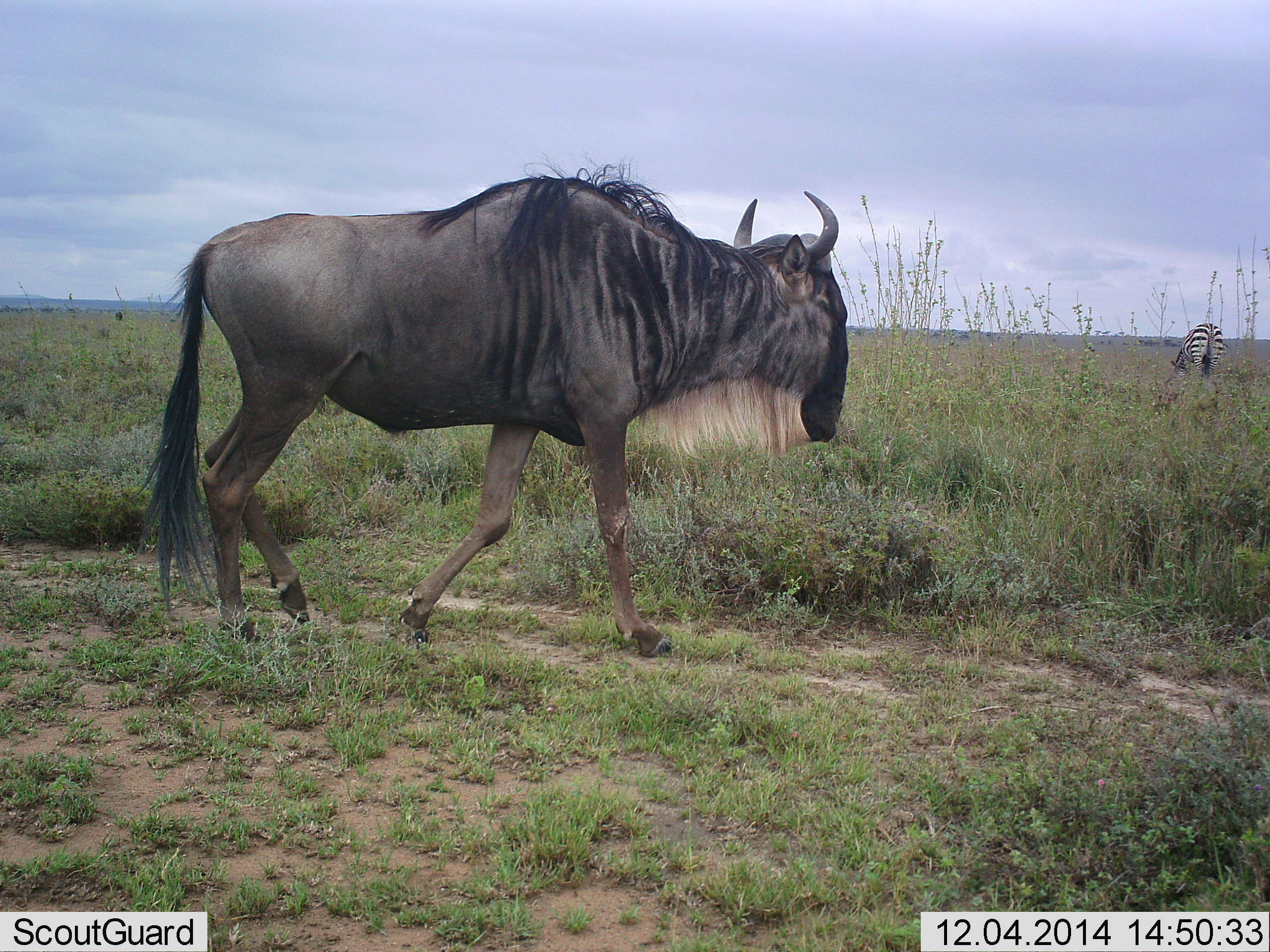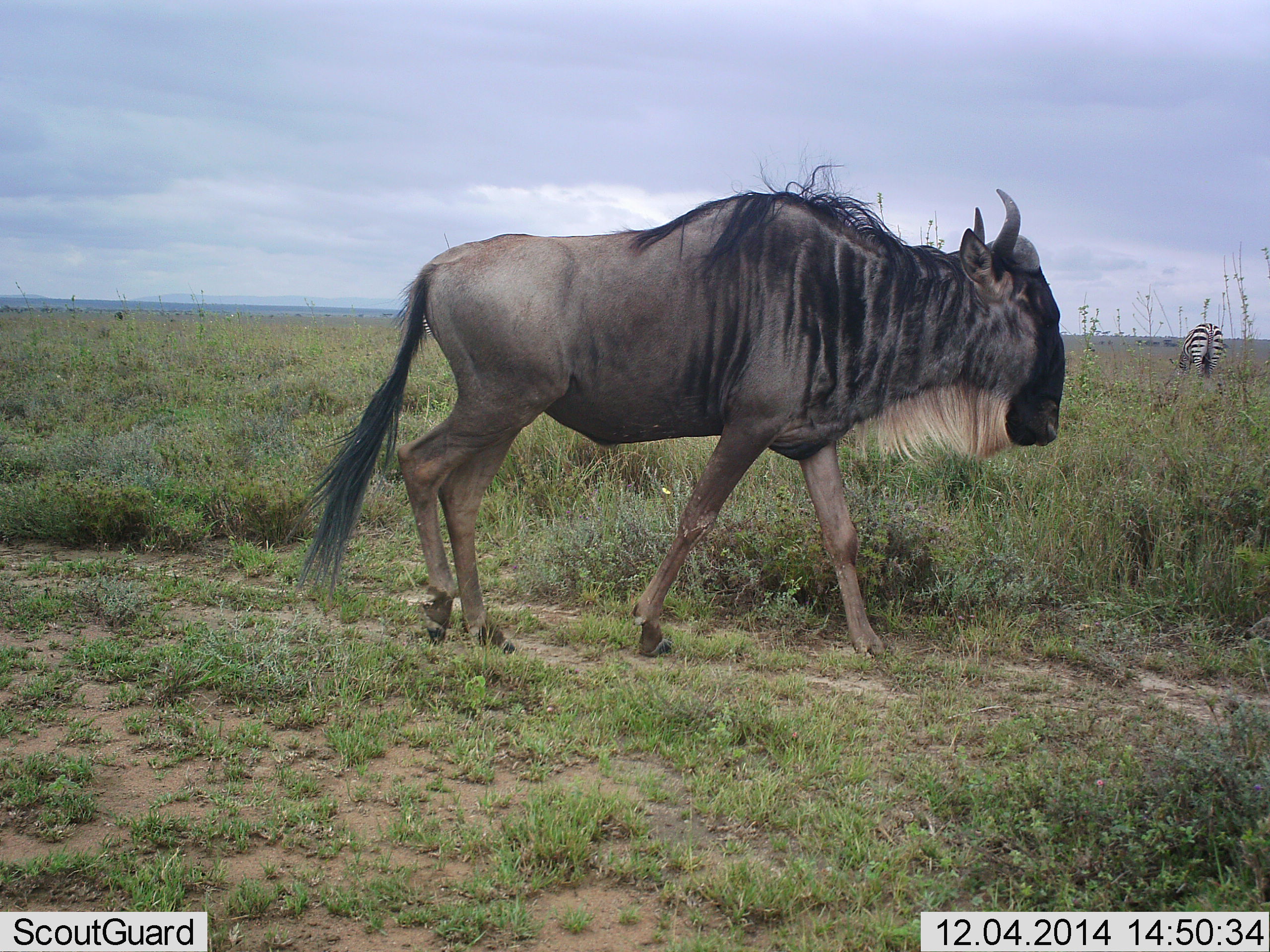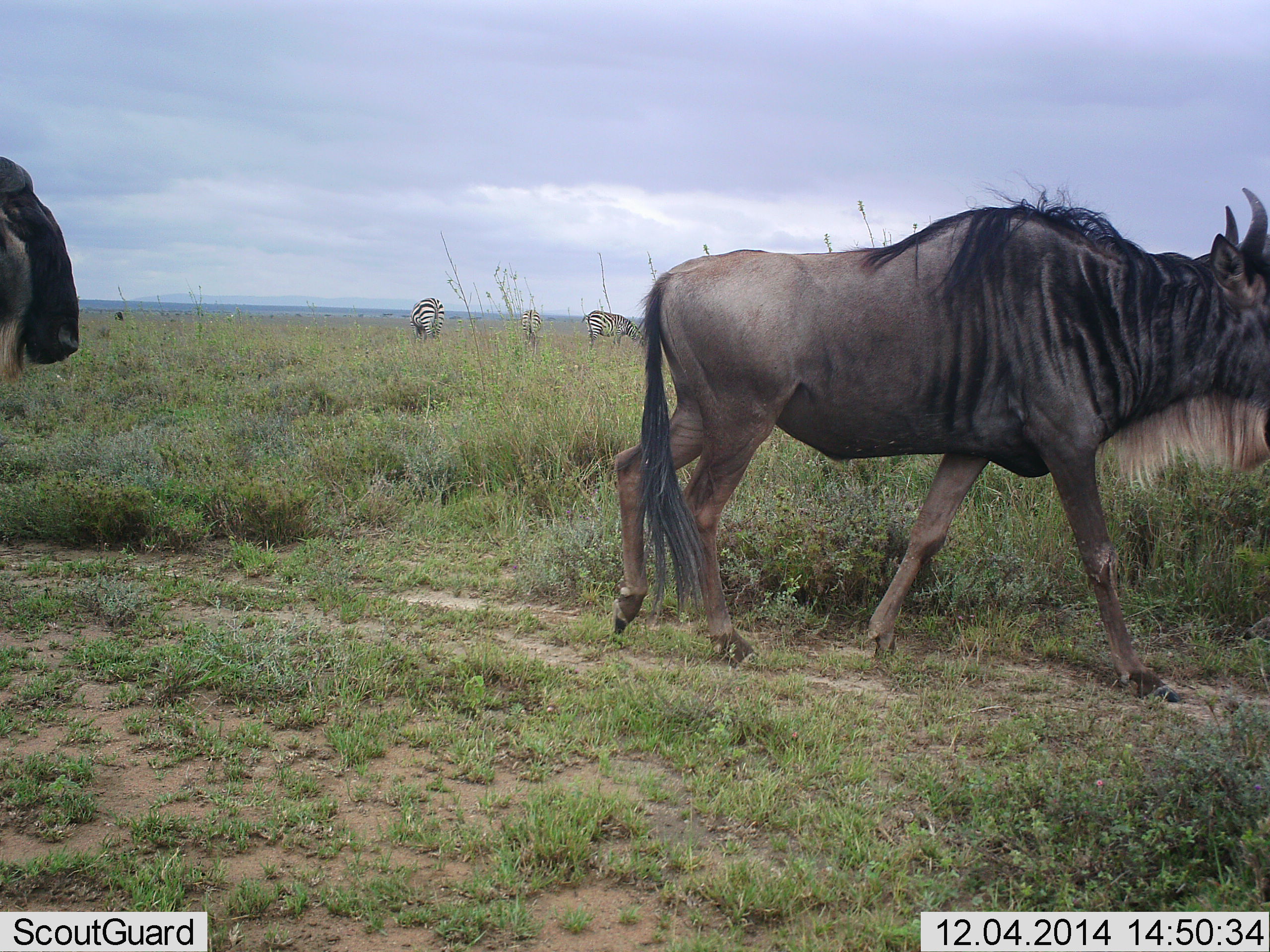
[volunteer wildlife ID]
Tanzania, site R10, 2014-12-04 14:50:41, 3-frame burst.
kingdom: Animalia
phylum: Chordata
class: Mammalia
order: Artiodactyla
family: Bovidae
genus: Connochaetes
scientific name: Connochaetes taurinus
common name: blue wildebeest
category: wildebeest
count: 2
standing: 8%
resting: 0%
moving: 92%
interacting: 0%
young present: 0%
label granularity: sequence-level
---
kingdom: Animalia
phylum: Chordata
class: Mammalia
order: Perissodactyla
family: Equidae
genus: Equus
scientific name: Equus quagga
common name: plains zebra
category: zebra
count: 4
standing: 22%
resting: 0%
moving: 0%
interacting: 0%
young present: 0%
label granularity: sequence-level